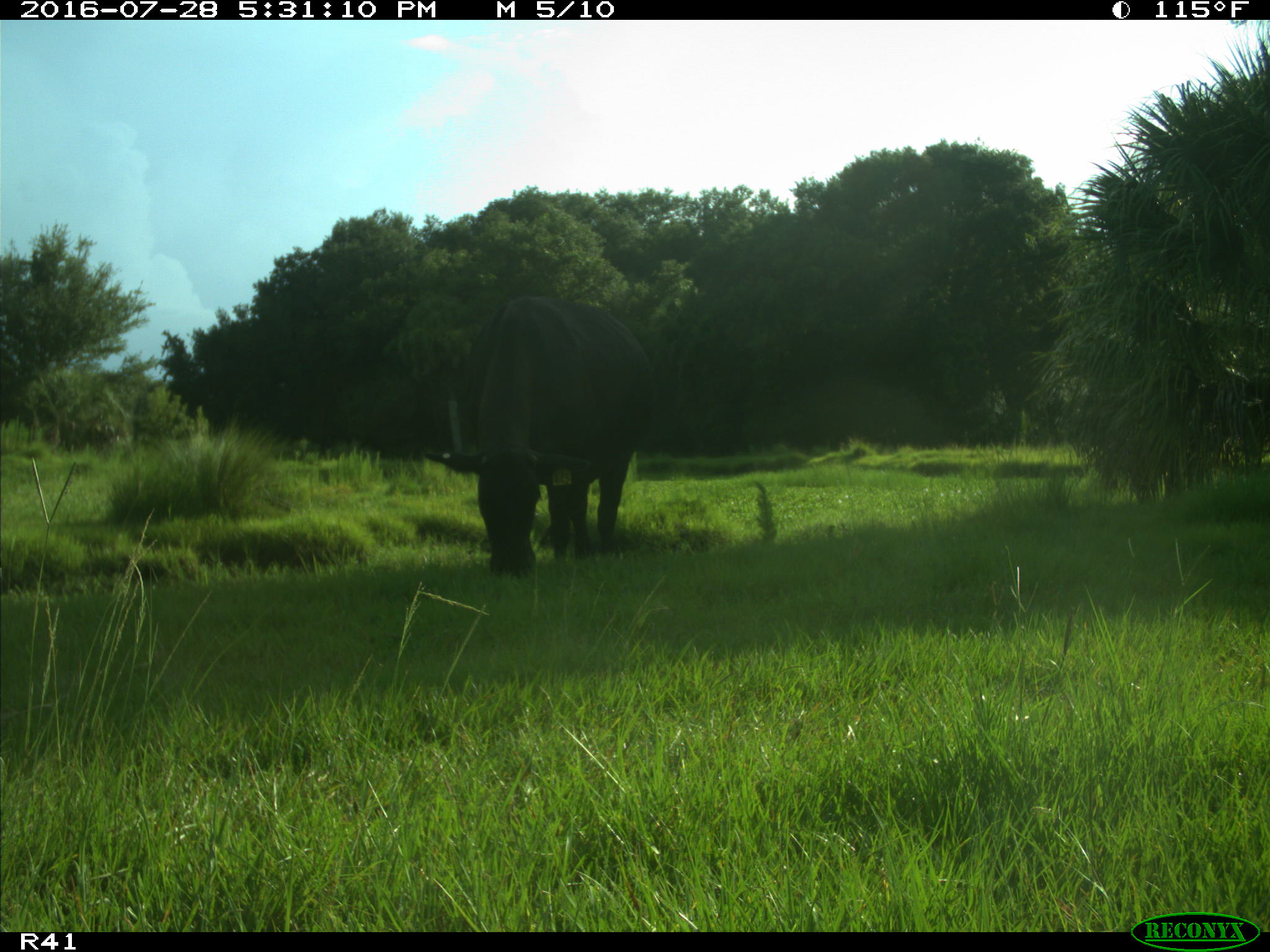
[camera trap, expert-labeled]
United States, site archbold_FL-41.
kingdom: Animalia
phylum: Chordata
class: Mammalia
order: Artiodactyla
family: Bovidae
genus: Bos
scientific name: Bos taurus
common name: domestic cow